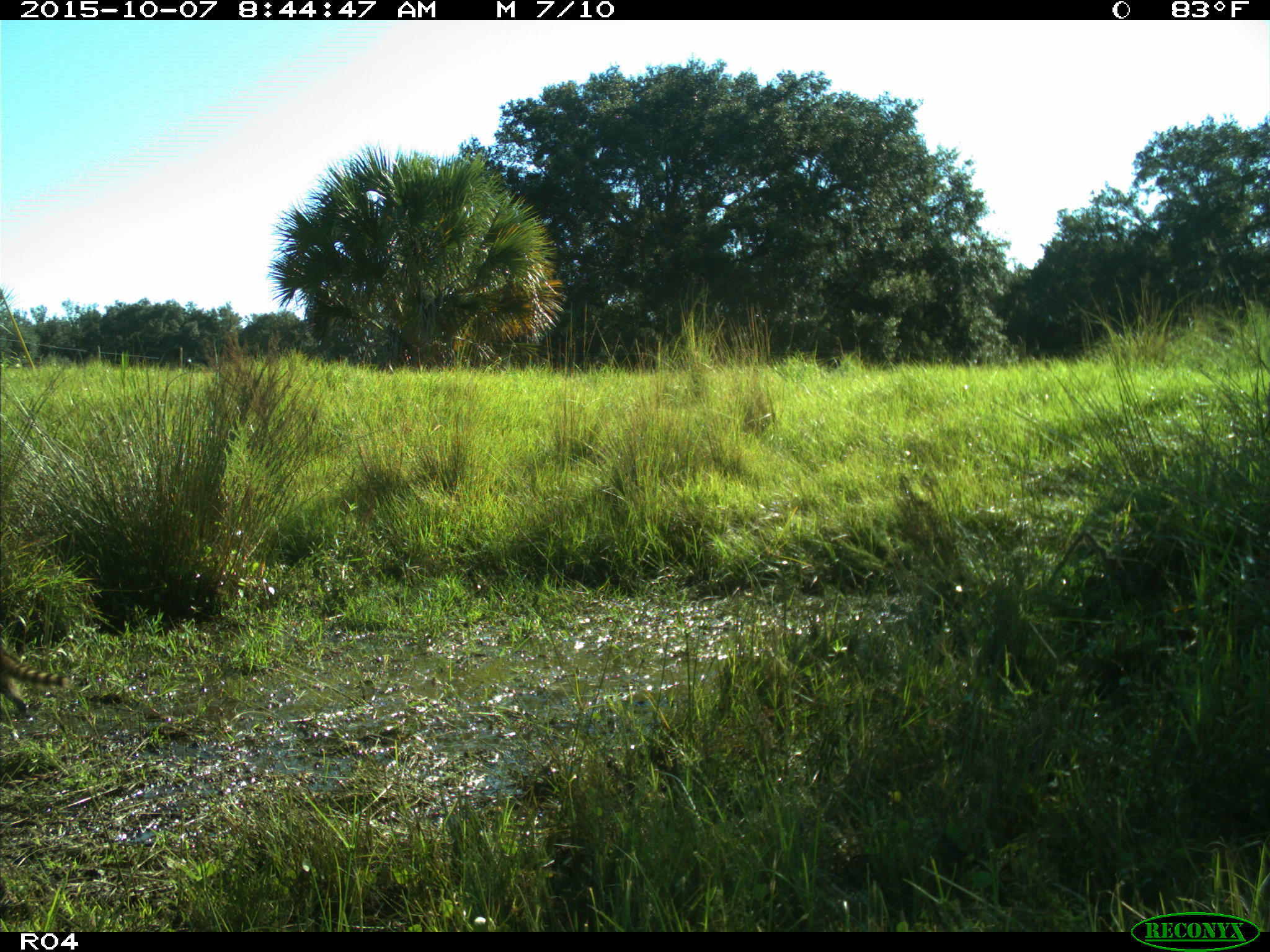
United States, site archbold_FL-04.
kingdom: Animalia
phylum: Chordata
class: Mammalia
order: Carnivora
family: Procyonidae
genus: Procyon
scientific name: Procyon lotor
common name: common raccoon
Procyon lotor (common raccoon).